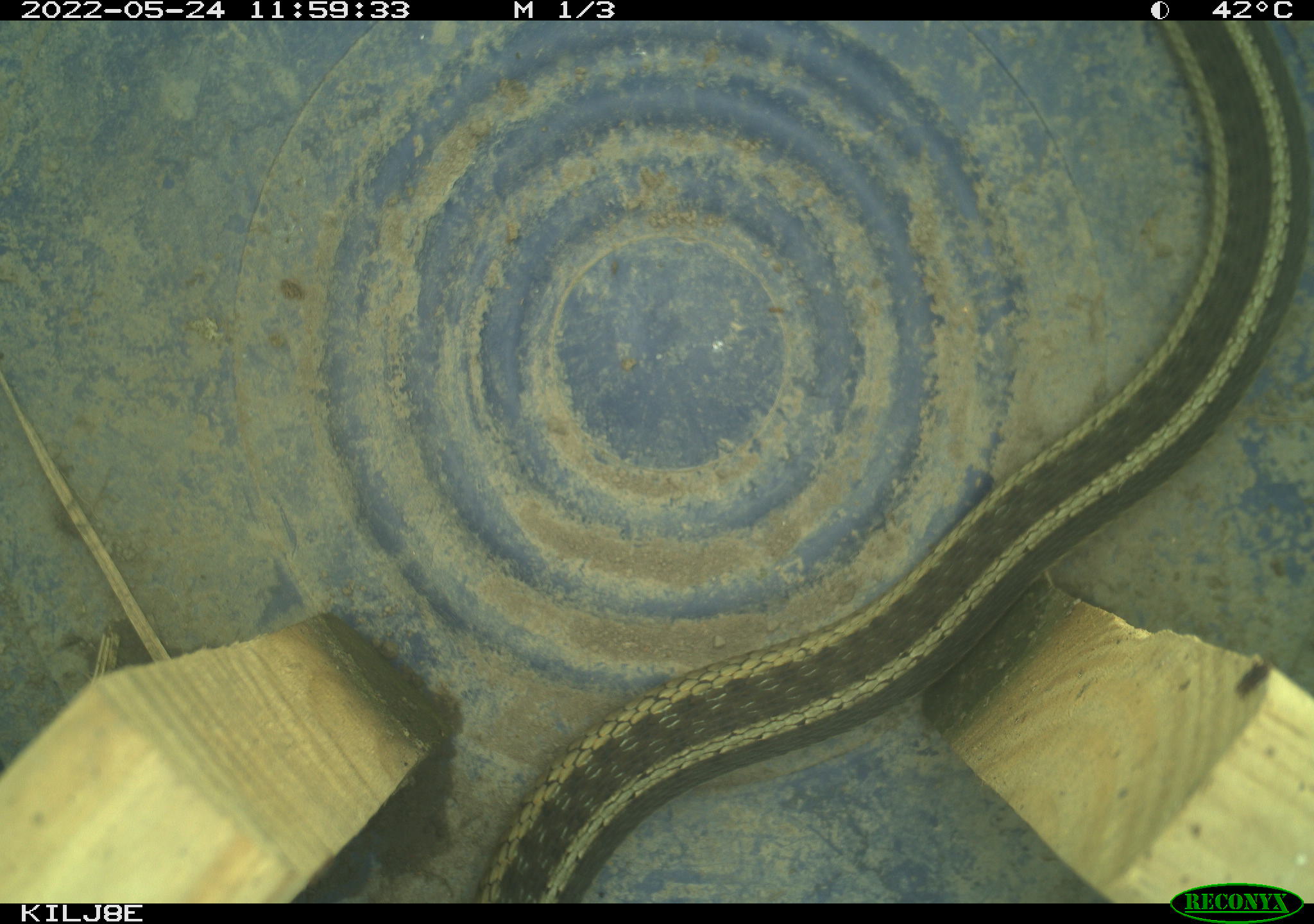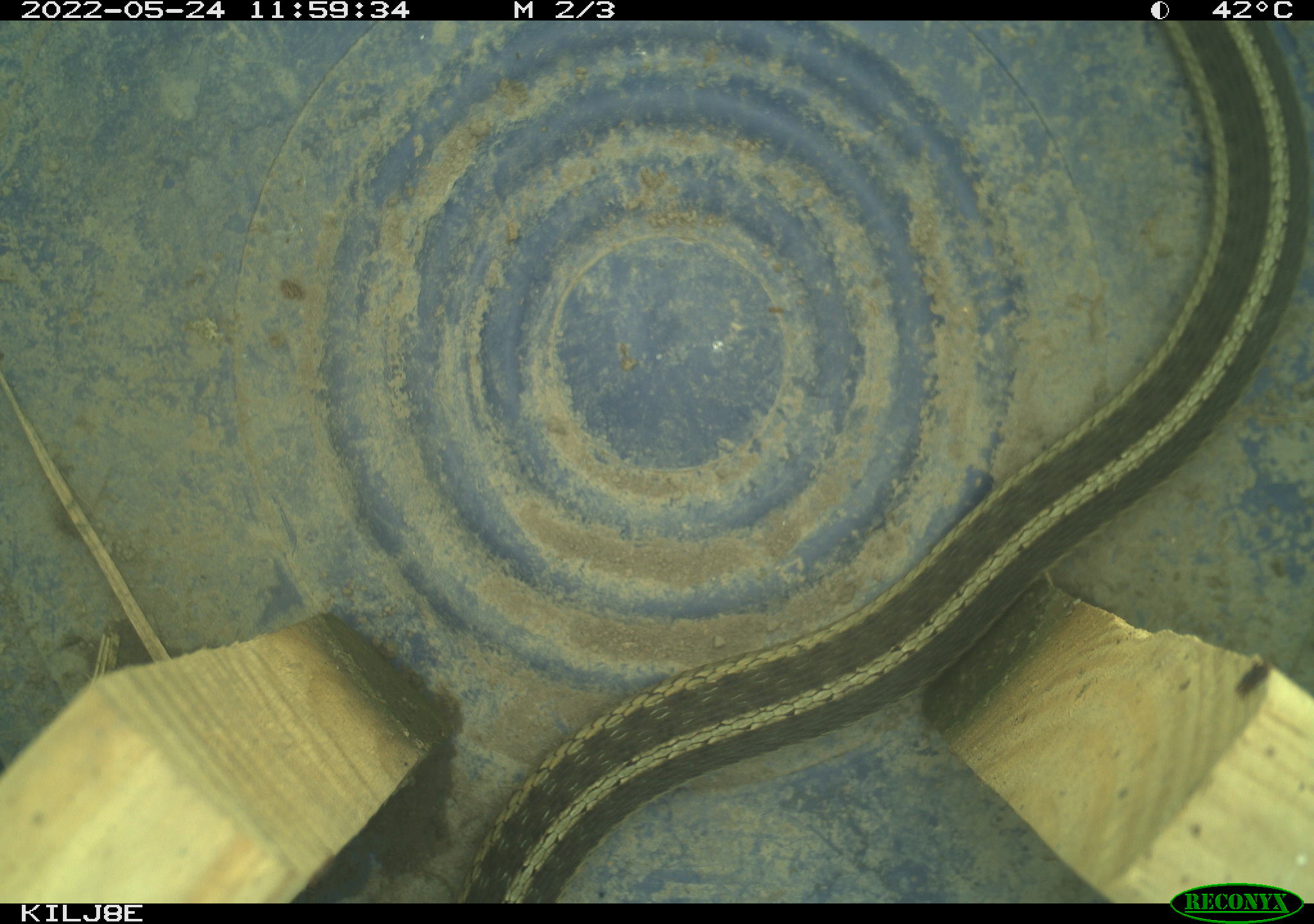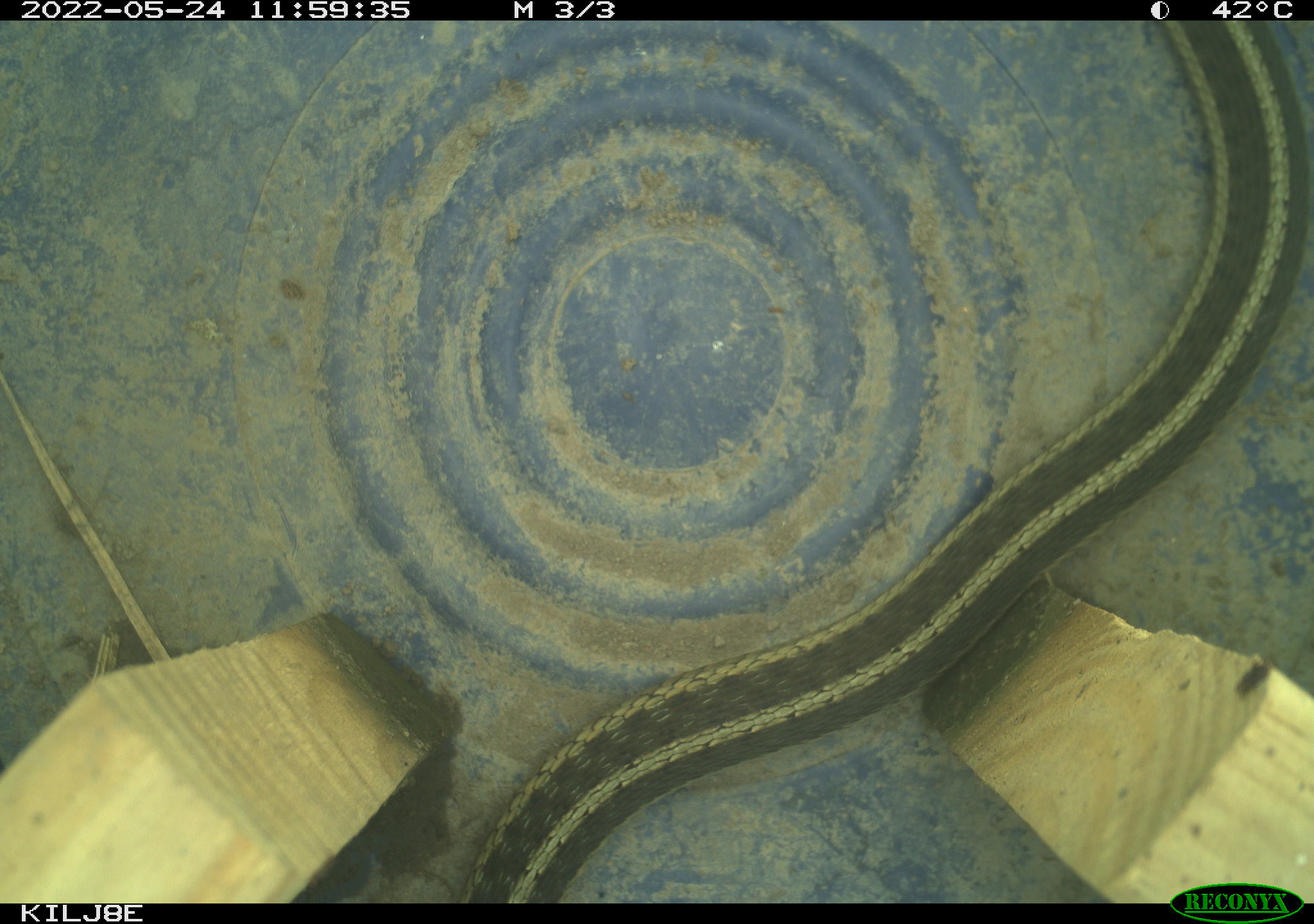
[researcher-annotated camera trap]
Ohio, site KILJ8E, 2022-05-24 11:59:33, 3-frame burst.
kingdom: Animalia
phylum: Chordata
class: Reptilia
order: Squamata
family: Colubridae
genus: Thamnophis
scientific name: Thamnophis sirtalis sirtalis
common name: eastern gartersnake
Eastern gartersnake (Thamnophis sirtalis sirtalis).